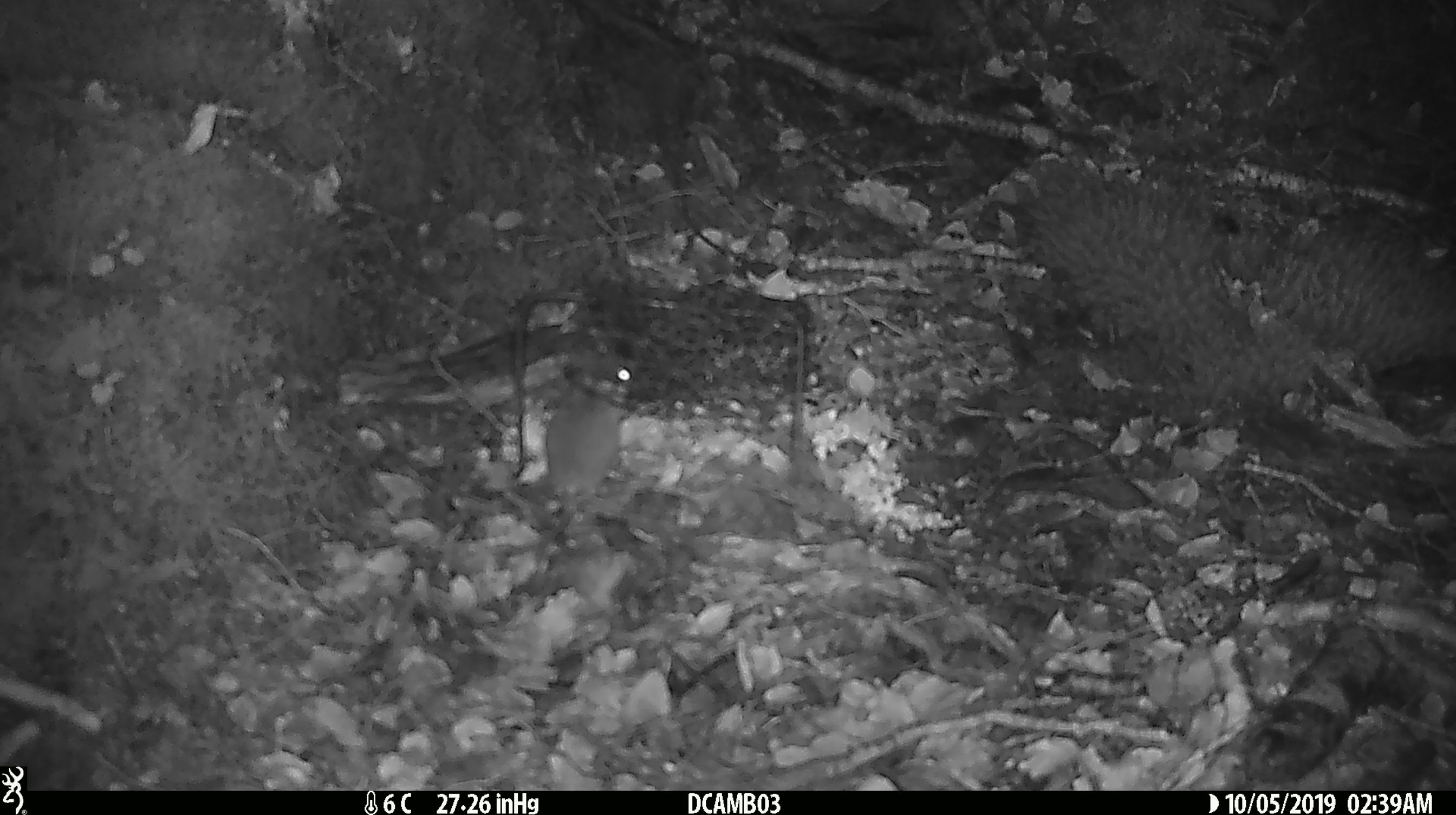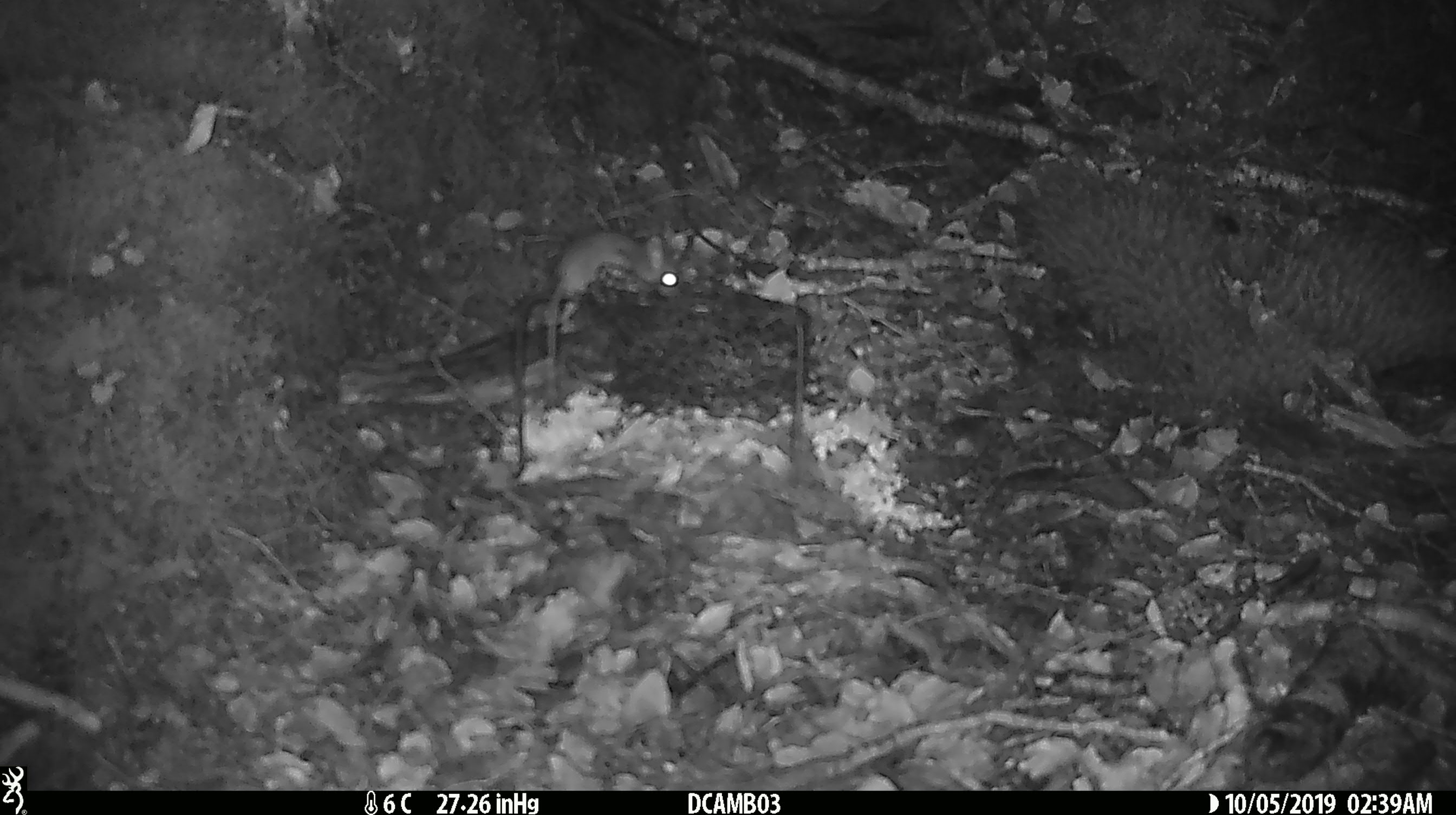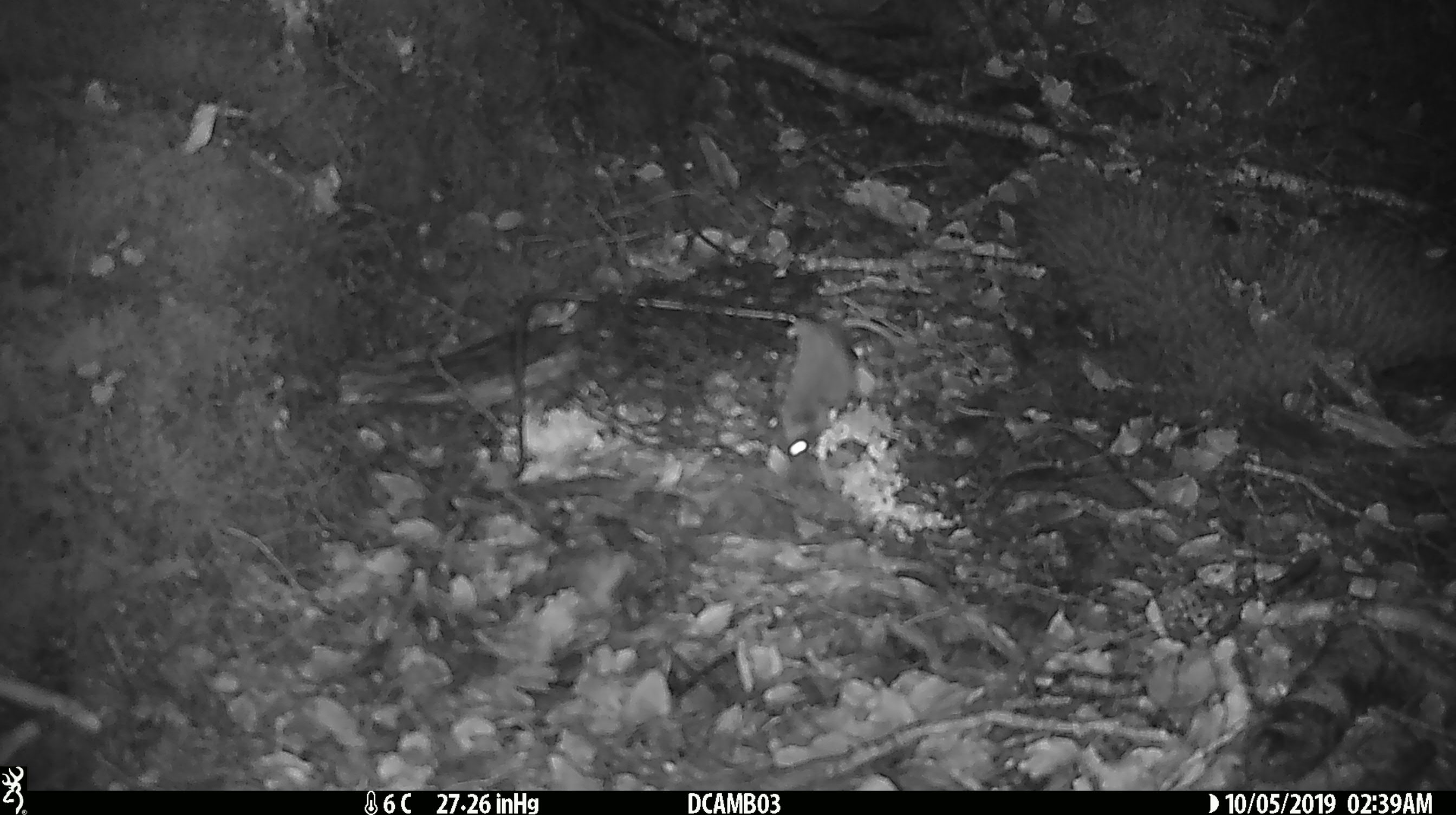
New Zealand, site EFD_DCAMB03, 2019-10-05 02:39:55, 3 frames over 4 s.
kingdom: Animalia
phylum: Chordata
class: Mammalia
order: Rodentia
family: Muridae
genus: Mus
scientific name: Mus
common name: mouse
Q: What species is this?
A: Mouse (Mus).